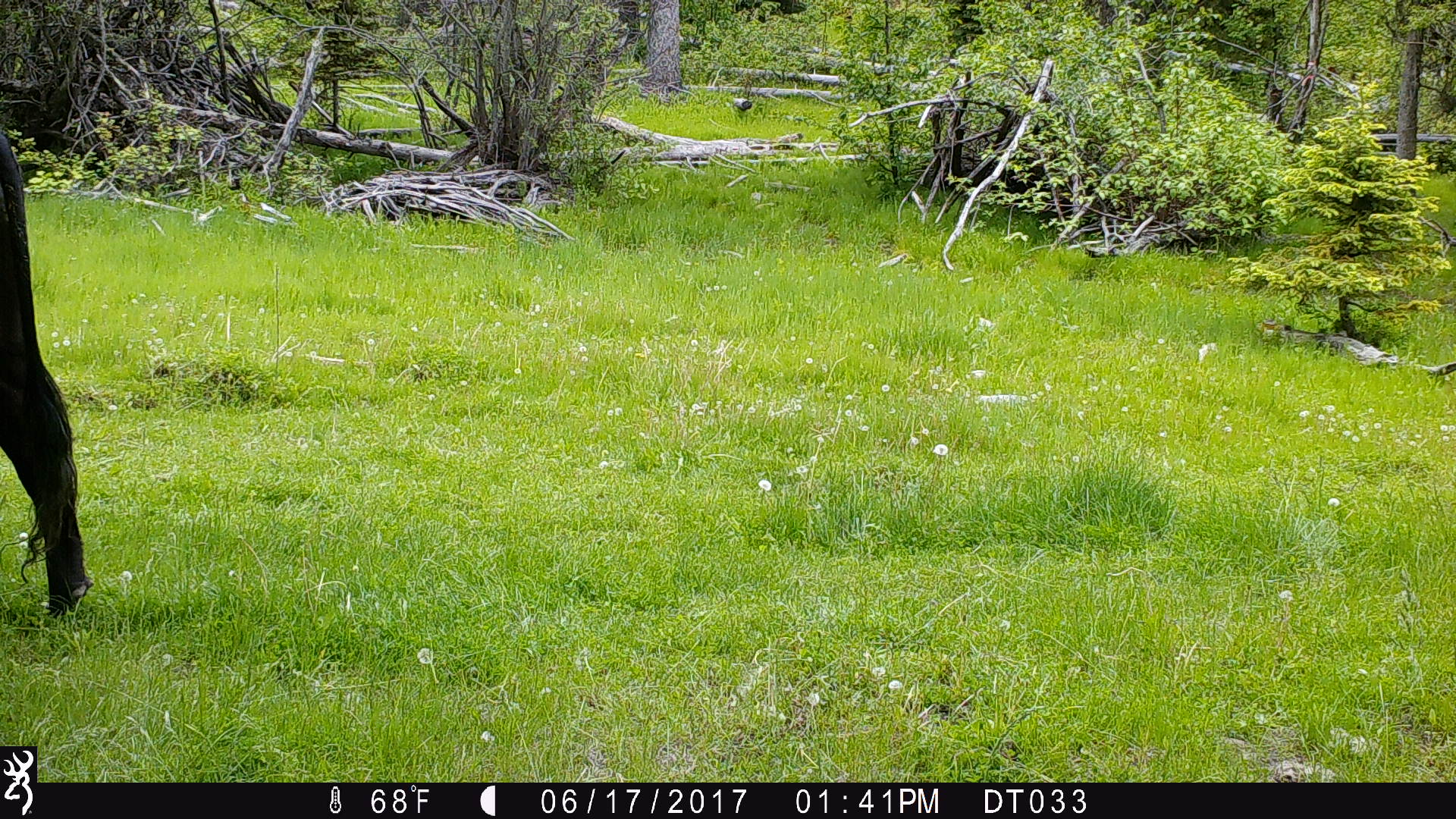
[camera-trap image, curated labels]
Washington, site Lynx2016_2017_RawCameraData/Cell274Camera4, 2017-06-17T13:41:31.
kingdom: Animalia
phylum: Chordata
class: Mammalia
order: Artiodactyla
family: Bovidae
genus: Bos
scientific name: Bos taurus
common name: domestic cattle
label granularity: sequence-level